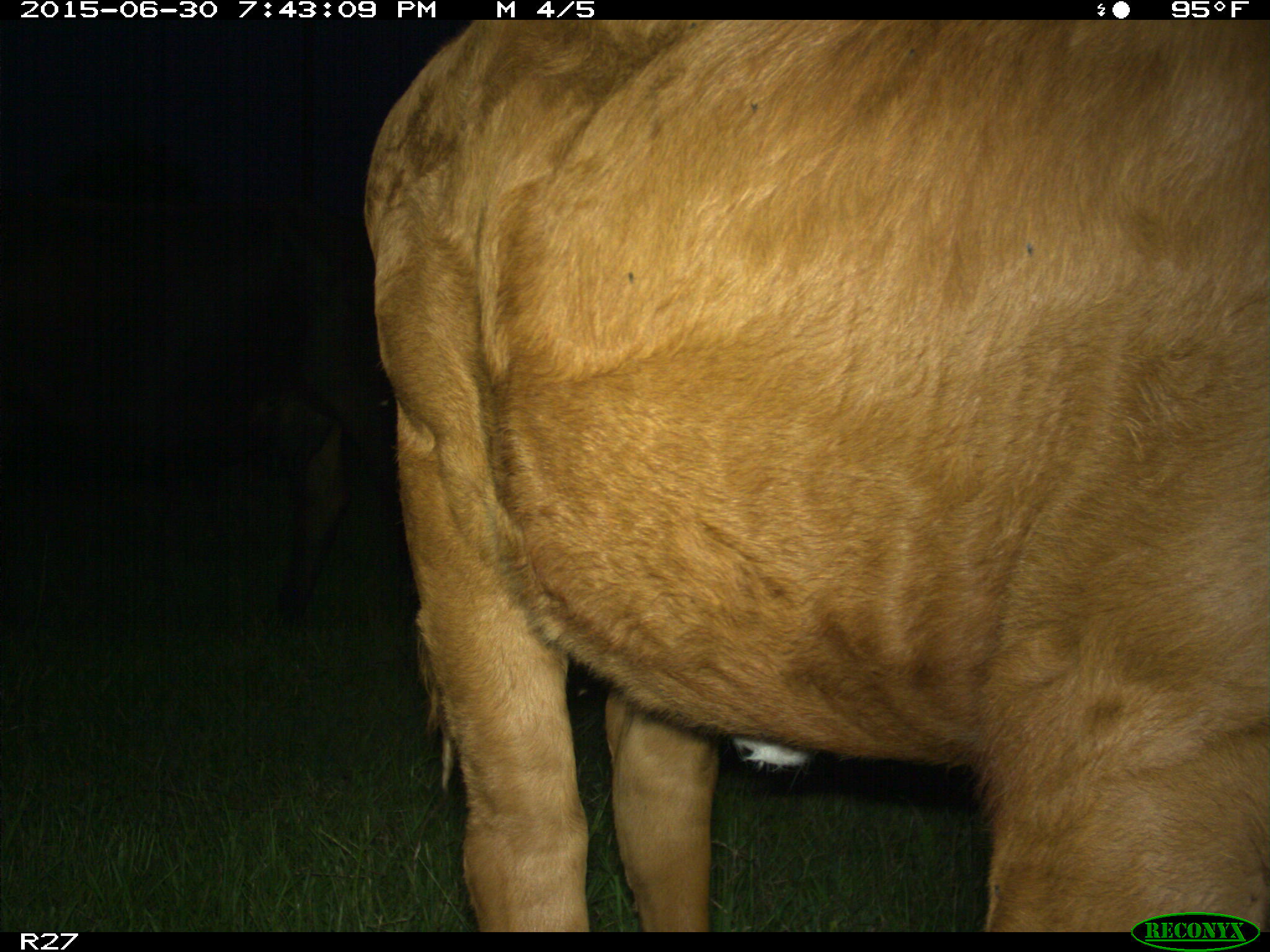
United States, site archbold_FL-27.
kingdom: Animalia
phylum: Chordata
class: Mammalia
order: Artiodactyla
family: Bovidae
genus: Bos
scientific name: Bos taurus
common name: domestic cow